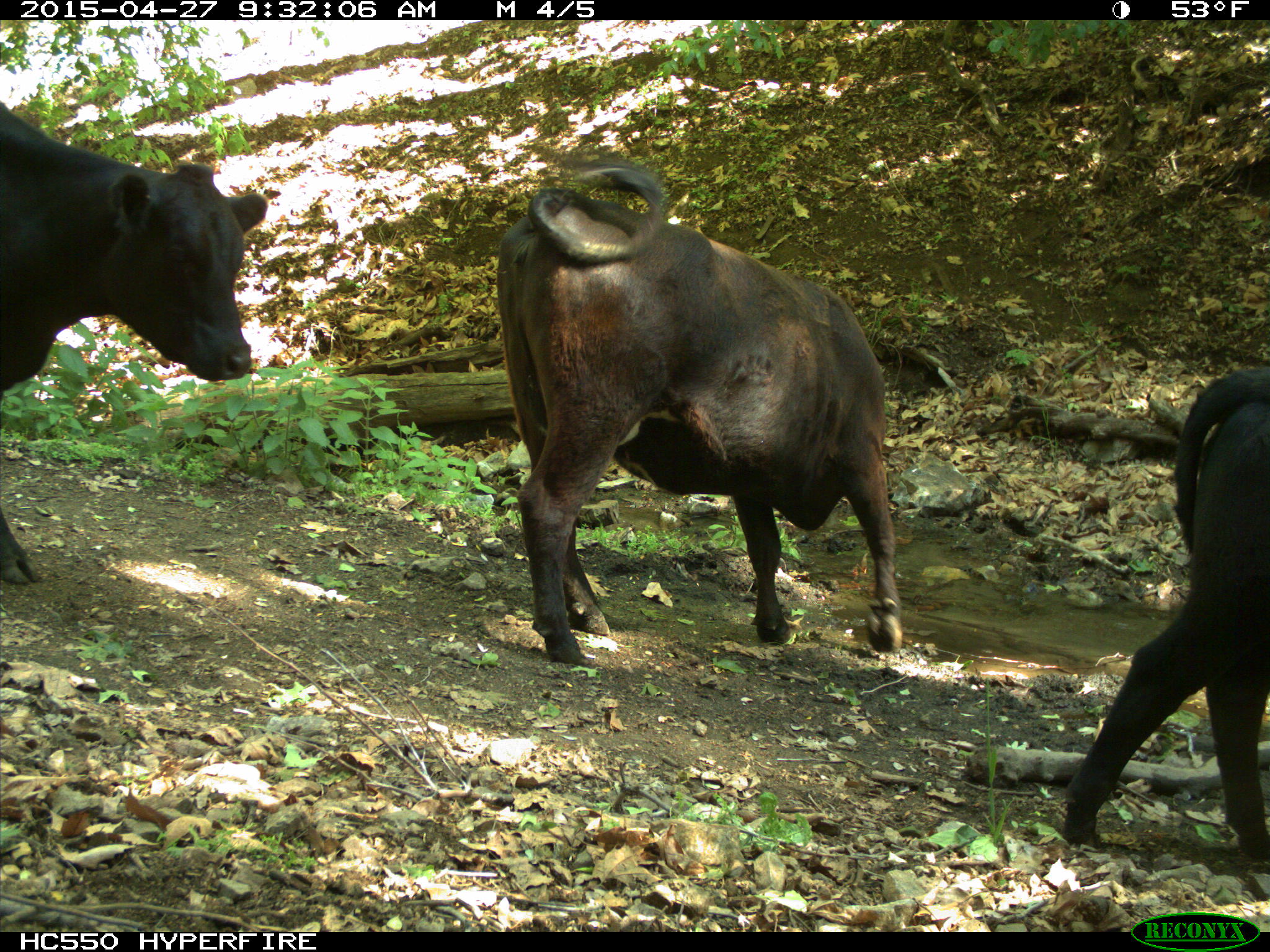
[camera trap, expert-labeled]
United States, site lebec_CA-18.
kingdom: Animalia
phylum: Chordata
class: Mammalia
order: Artiodactyla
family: Bovidae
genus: Bos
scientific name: Bos taurus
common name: domestic cow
Bos taurus (domestic cow).